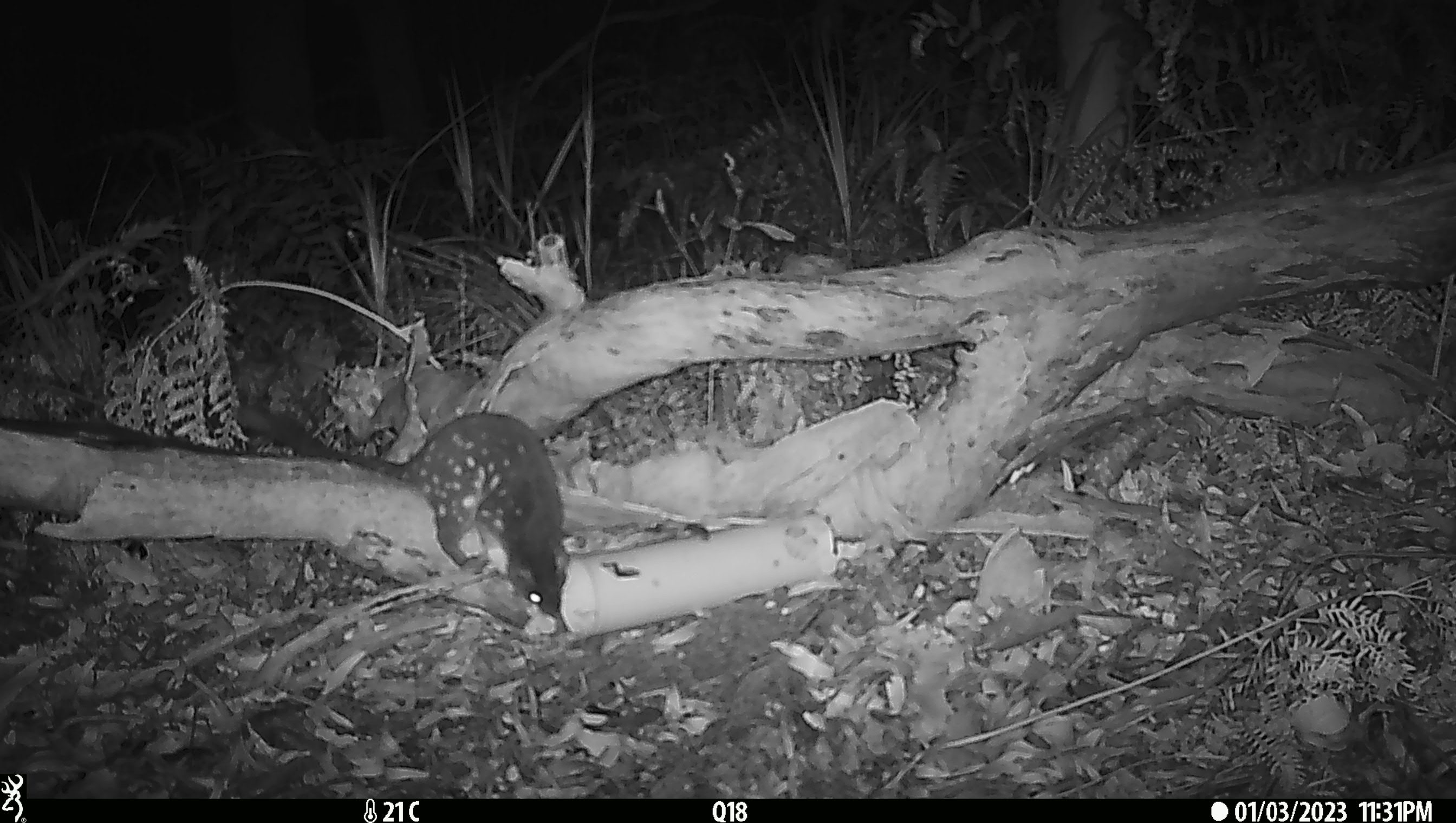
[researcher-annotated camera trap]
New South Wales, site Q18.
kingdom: Animalia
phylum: Chordata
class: Mammalia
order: Dasyuromorphia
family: Dasyuridae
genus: Dasyurus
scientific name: Dasyurus maculatus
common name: spotted-tailed quoll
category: quoll